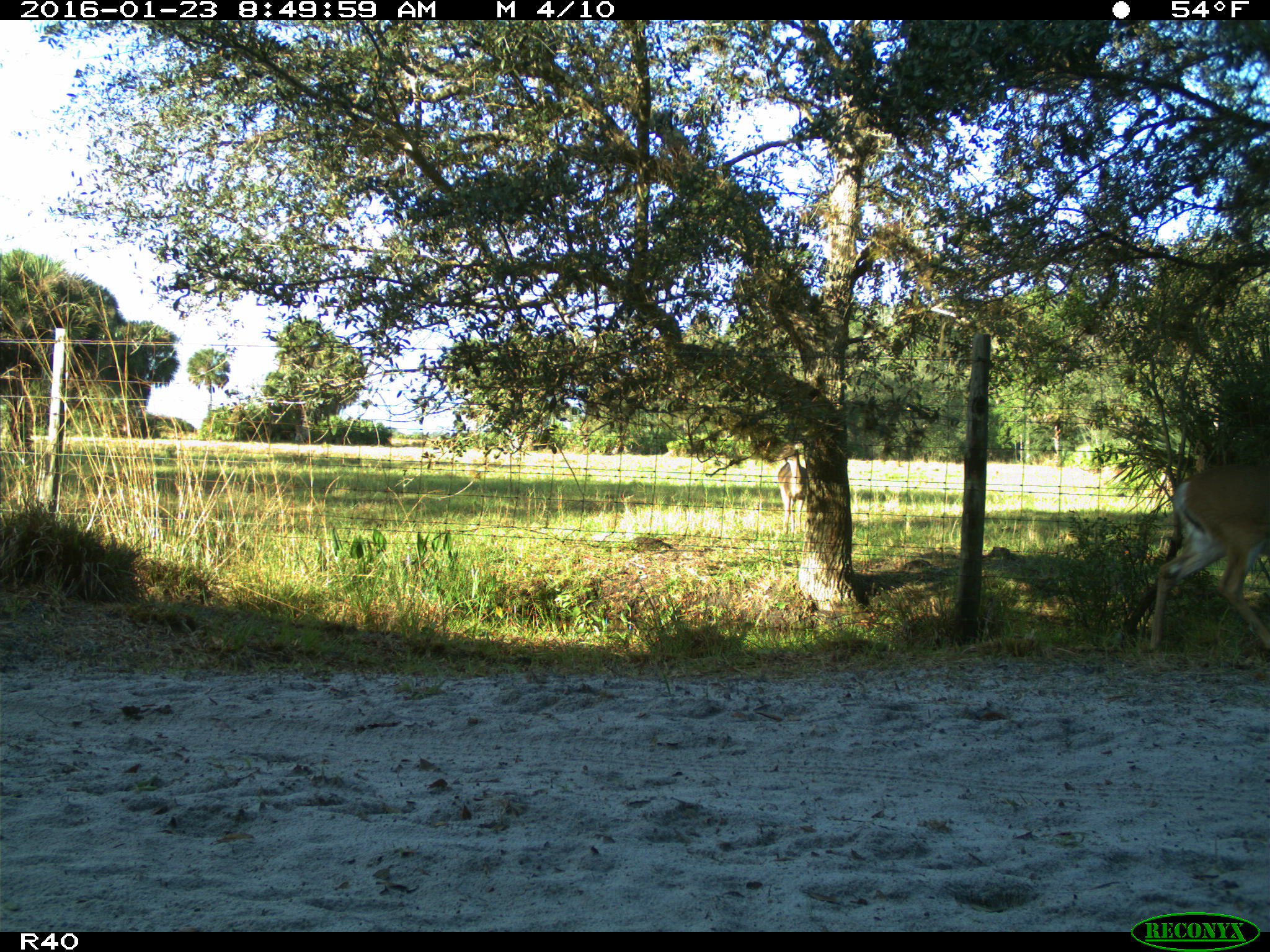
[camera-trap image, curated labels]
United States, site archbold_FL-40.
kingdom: Animalia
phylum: Chordata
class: Mammalia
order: Artiodactyla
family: Cervidae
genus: Odocoileus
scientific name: Odocoileus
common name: deer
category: unidentified deer